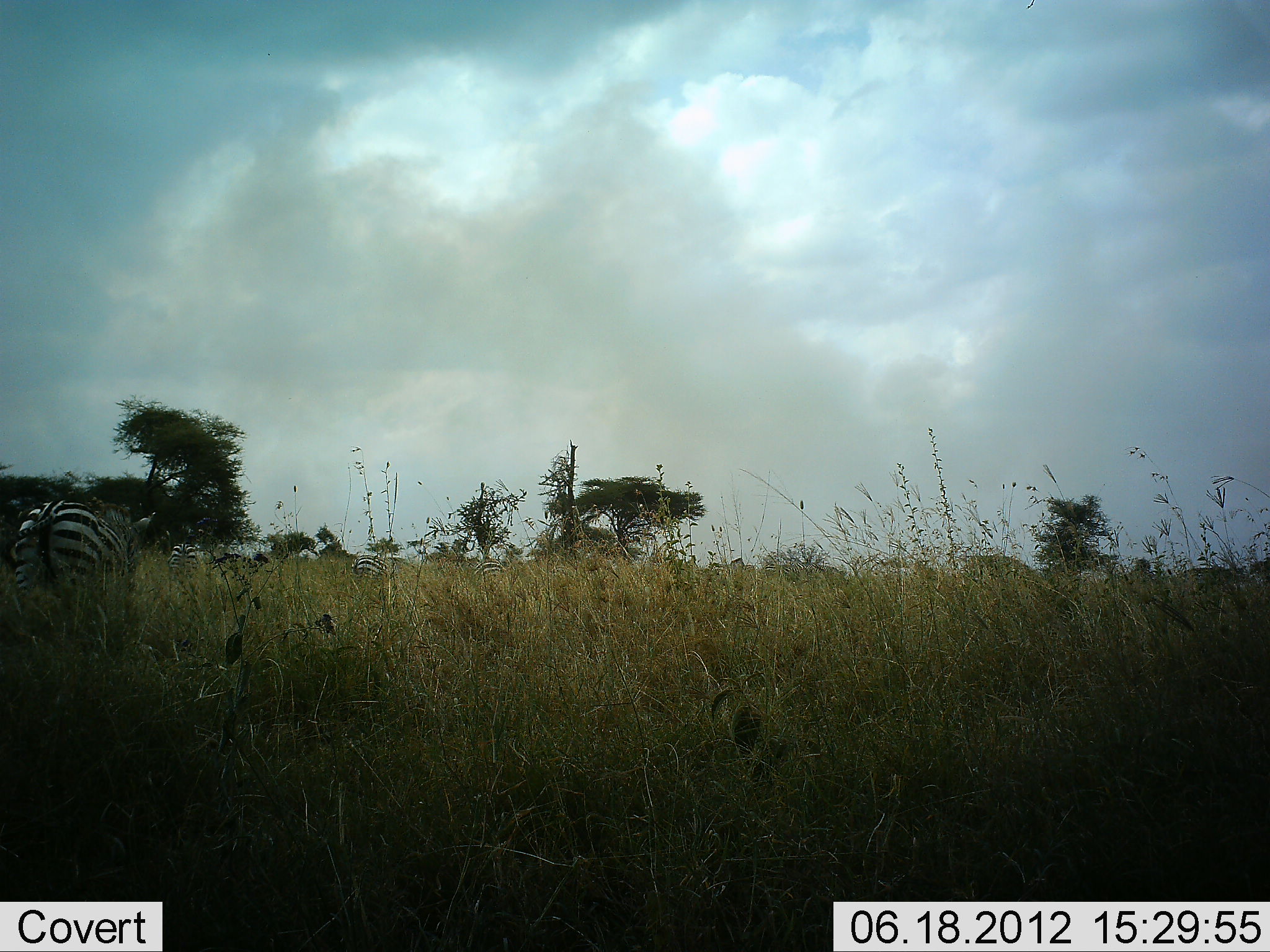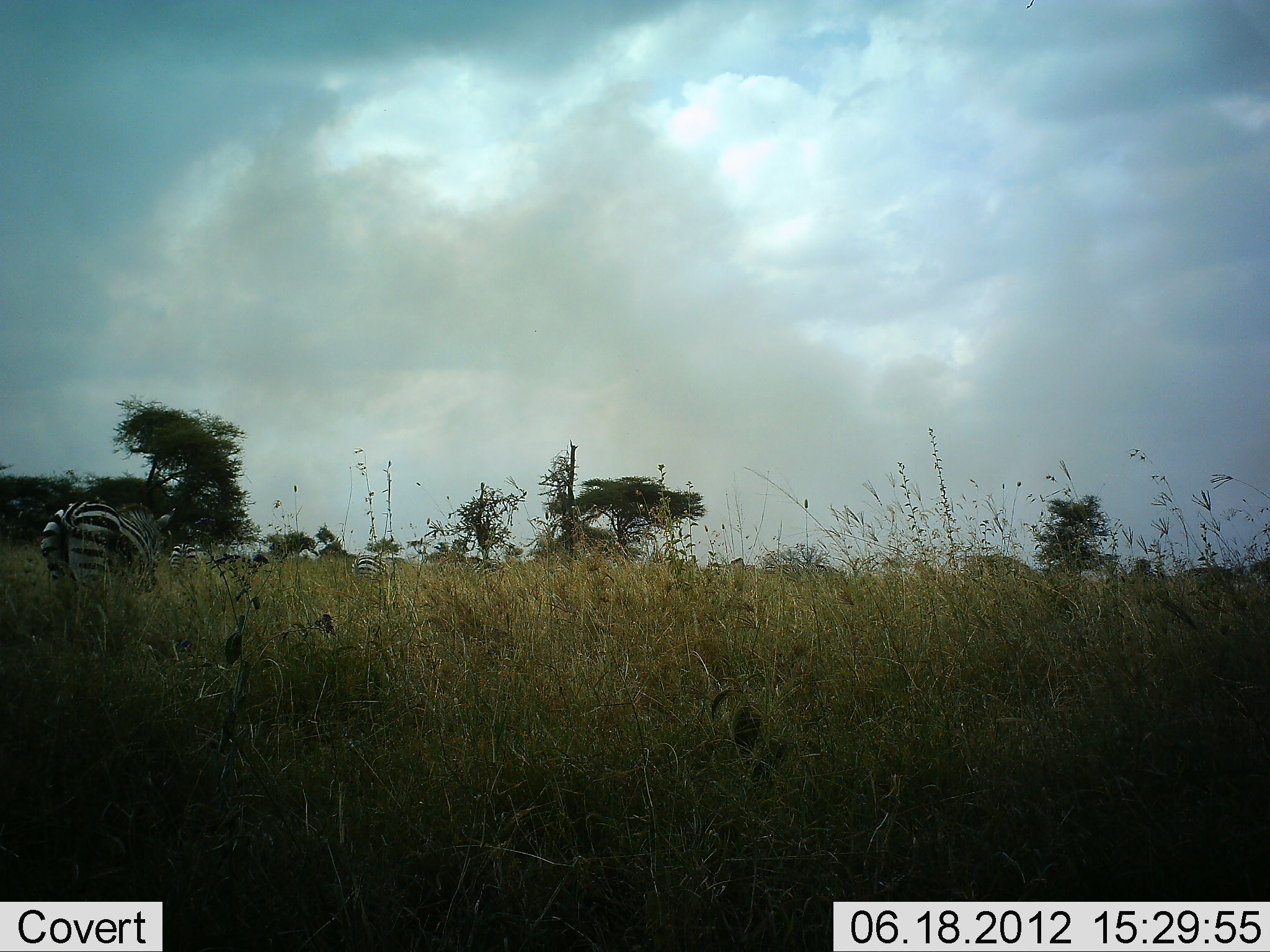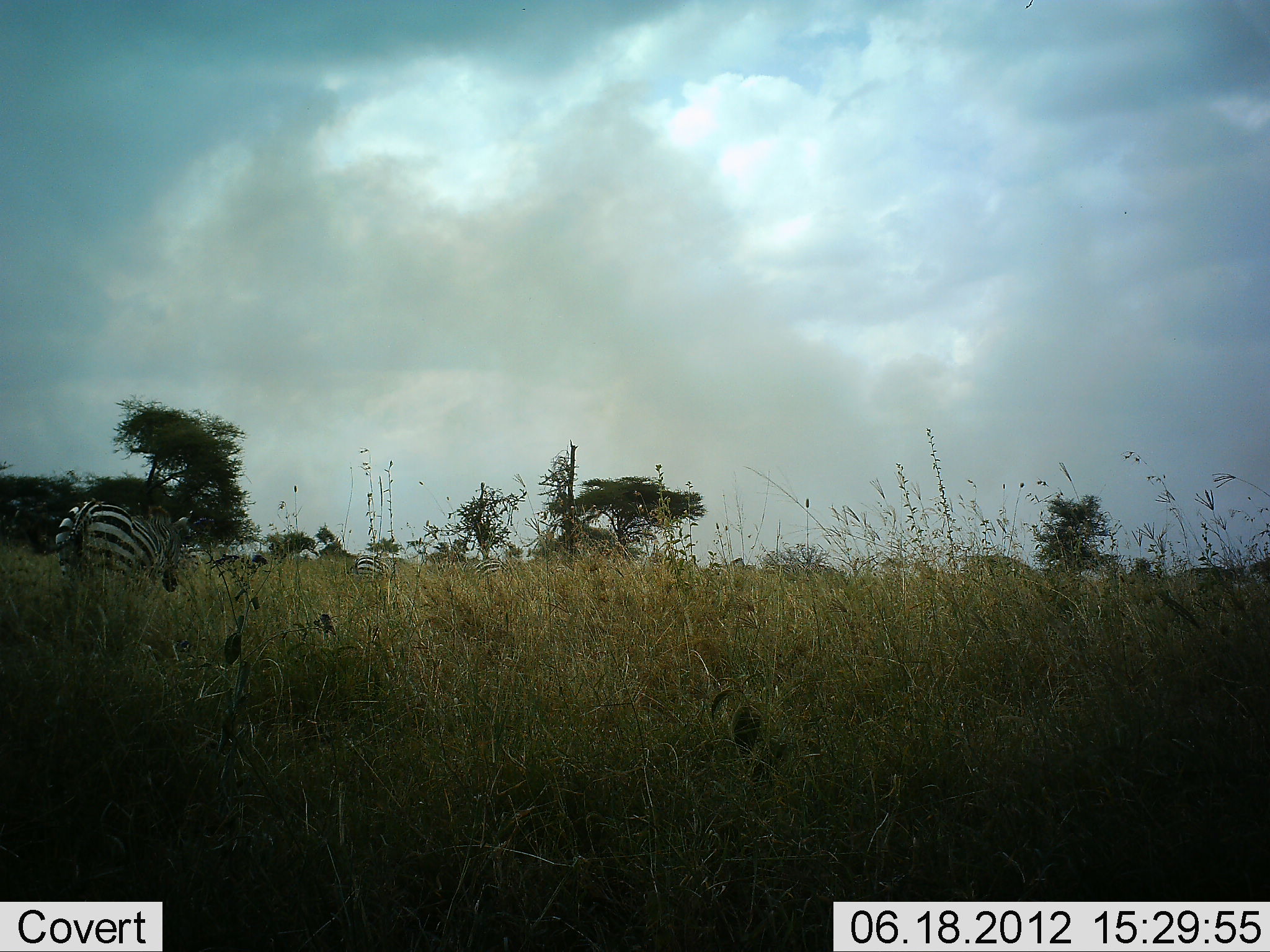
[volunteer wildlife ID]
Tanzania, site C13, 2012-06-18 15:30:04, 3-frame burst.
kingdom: Animalia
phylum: Chordata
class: Mammalia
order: Perissodactyla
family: Equidae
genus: Equus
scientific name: Equus quagga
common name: plains zebra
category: zebra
Zebra (plains zebra) (Equus quagga), count 4. Behavior (volunteer vote fractions): standing 40%, resting 0%, moving 60%, interacting 0%. Young present (vote fraction): 0%. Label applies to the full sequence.